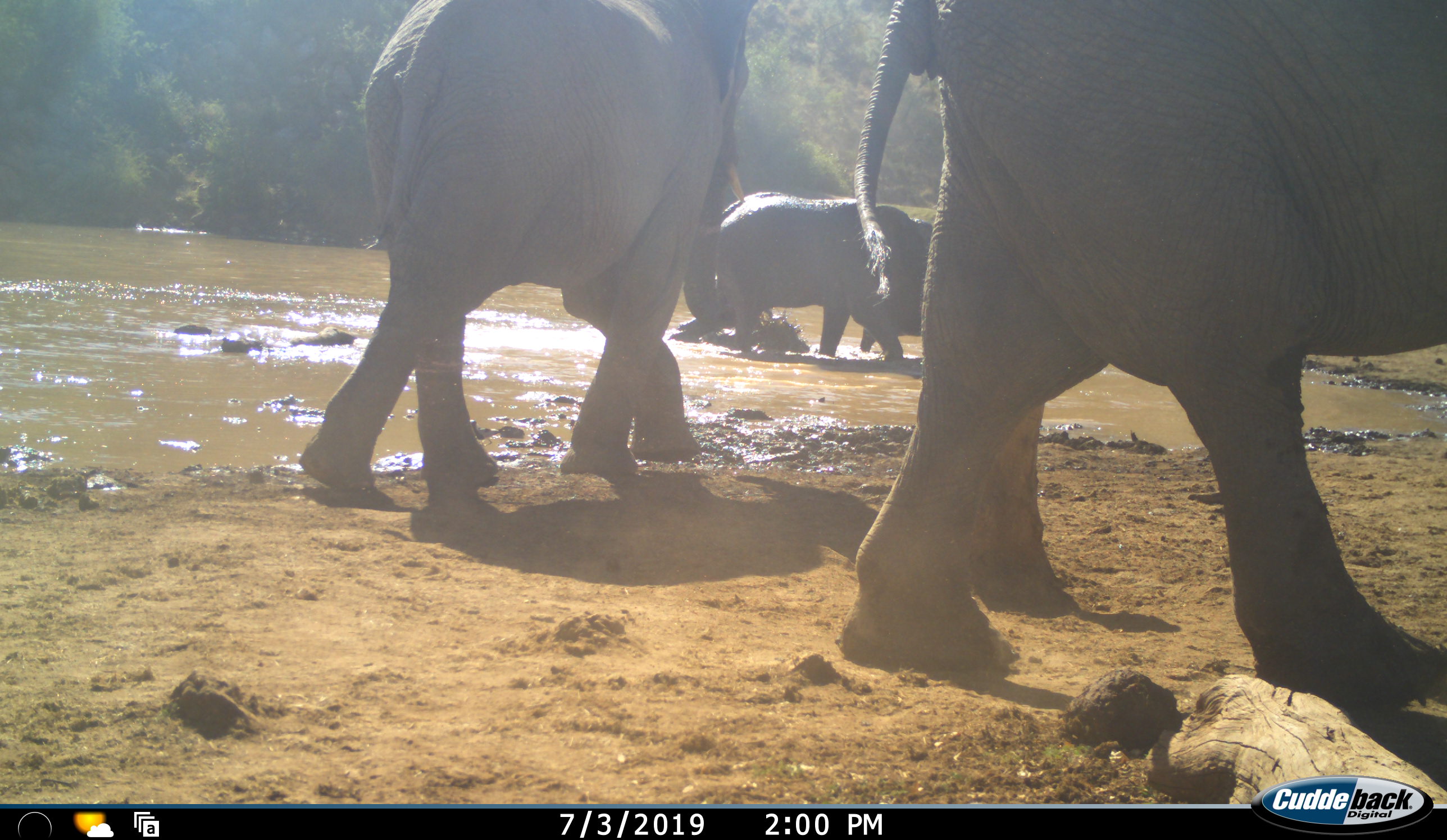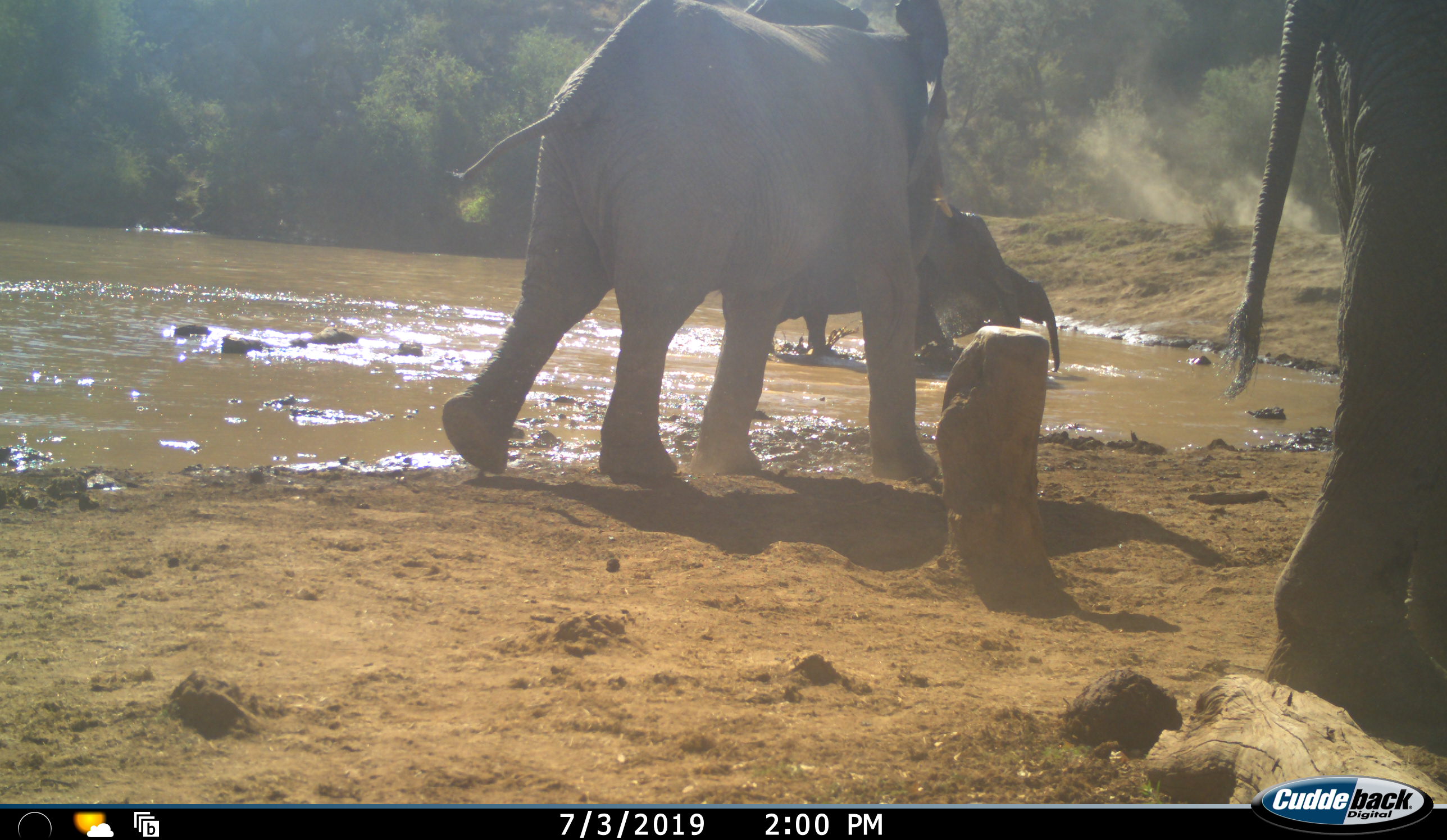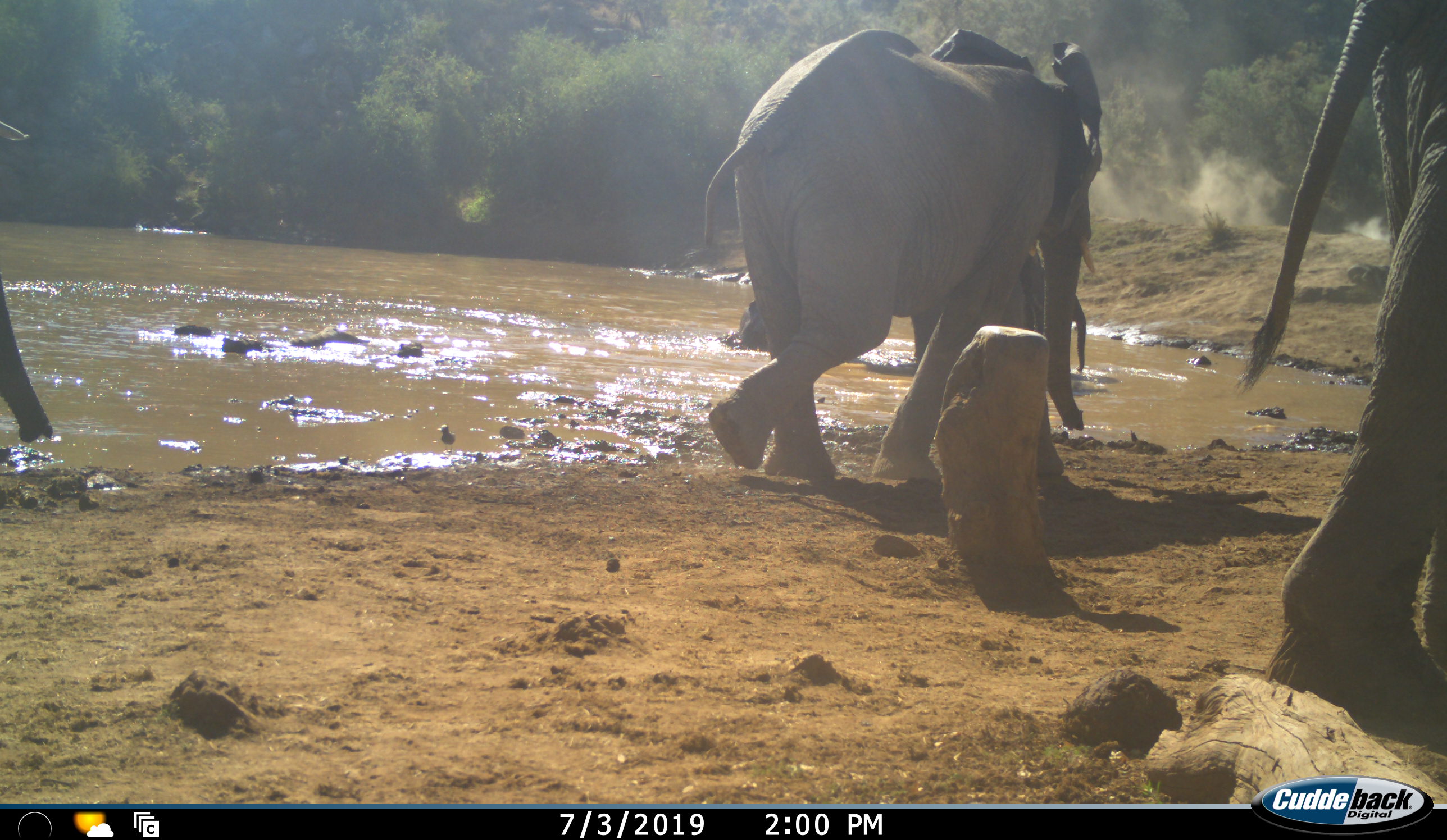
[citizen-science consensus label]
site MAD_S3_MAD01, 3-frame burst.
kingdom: Animalia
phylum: Chordata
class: Mammalia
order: Proboscidea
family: Elephantidae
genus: Loxodonta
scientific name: Loxodonta africana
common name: african bush elephant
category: elephant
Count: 4.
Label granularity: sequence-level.